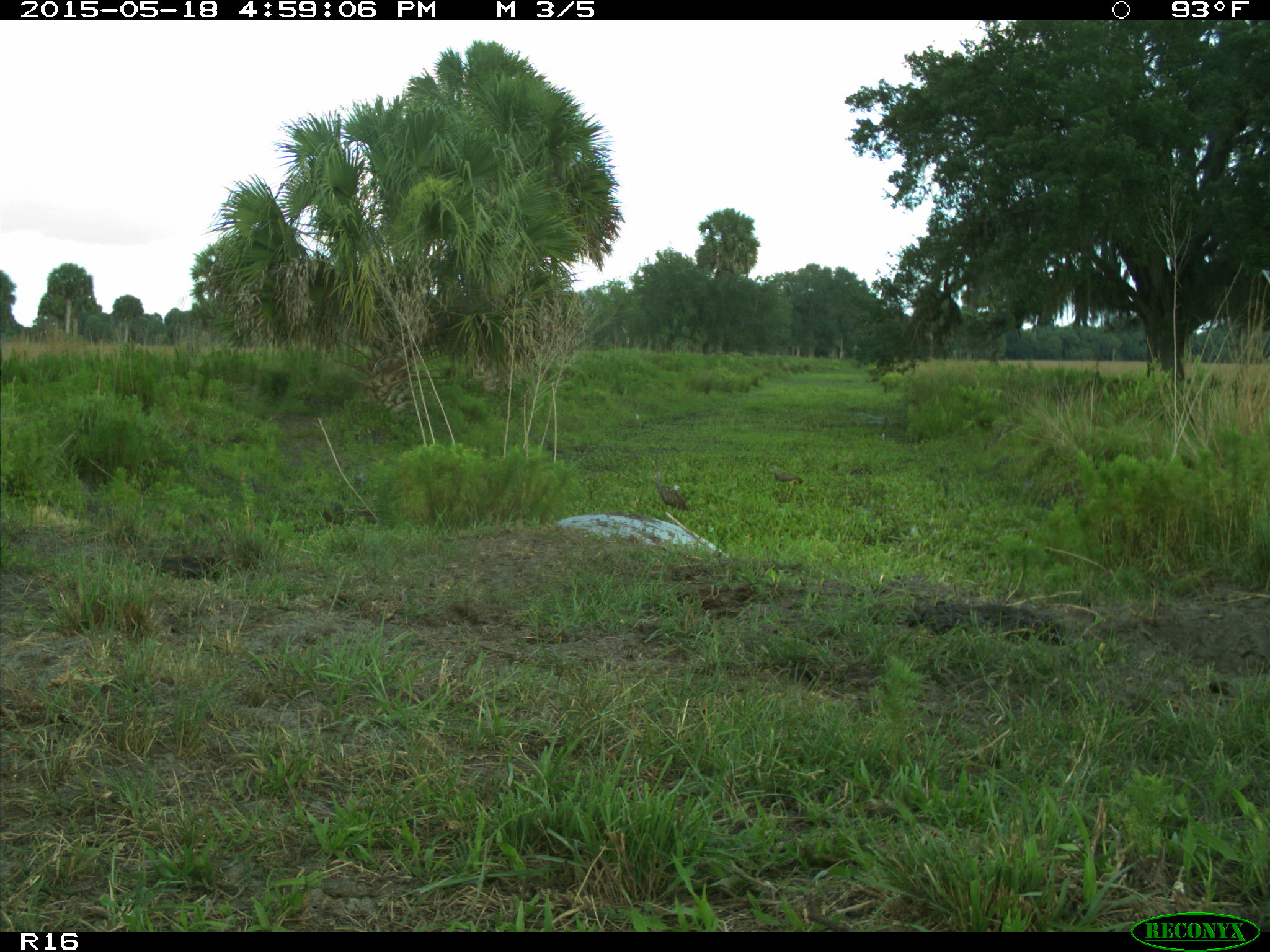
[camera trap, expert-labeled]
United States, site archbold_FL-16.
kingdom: Animalia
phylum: Chordata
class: Aves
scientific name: Aves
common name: birds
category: unidentified bird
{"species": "unidentified bird (birds) (Aves)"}